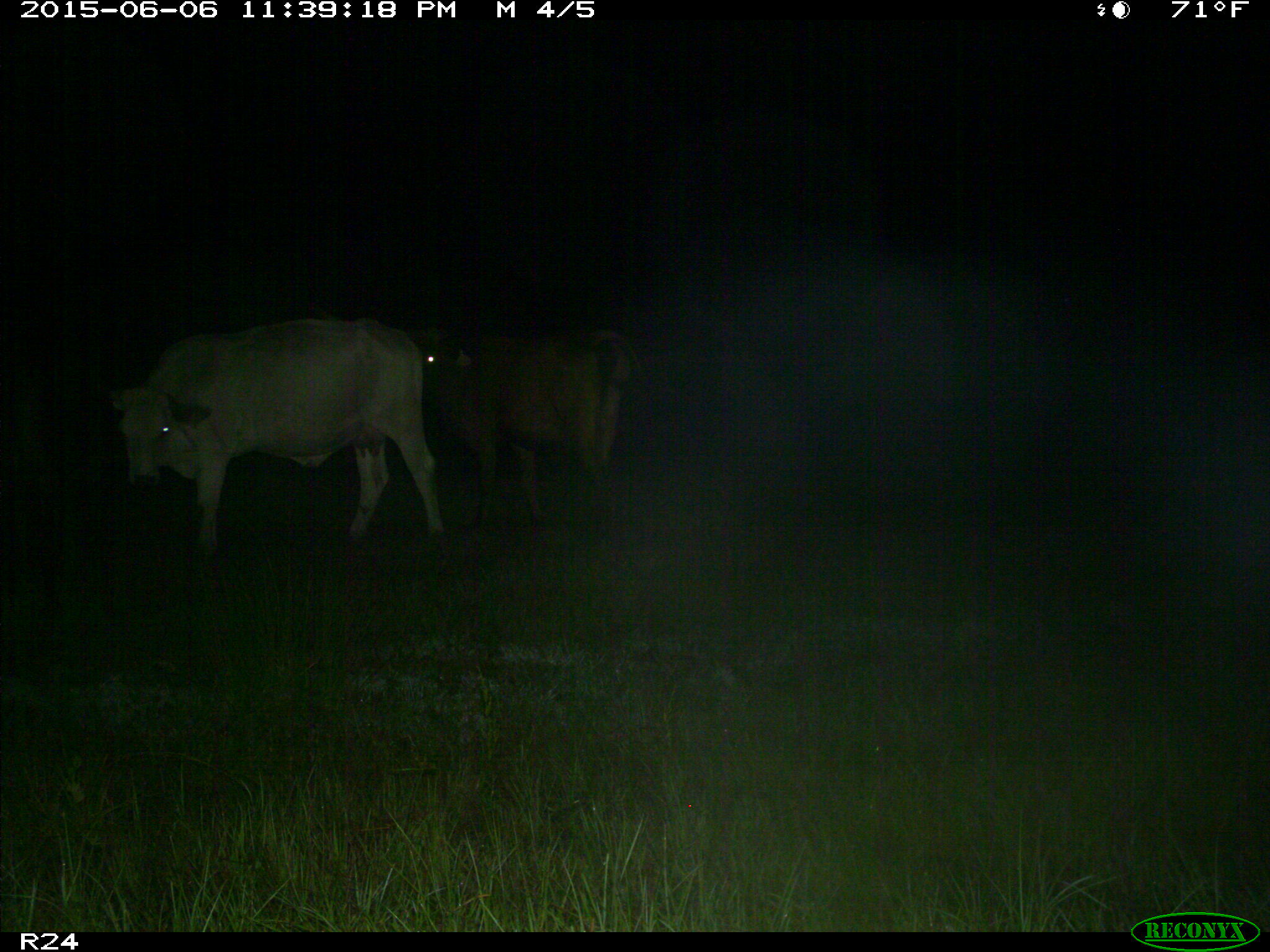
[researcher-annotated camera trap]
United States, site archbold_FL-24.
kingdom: Animalia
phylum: Chordata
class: Mammalia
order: Artiodactyla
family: Bovidae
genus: Bos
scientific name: Bos taurus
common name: domestic cow